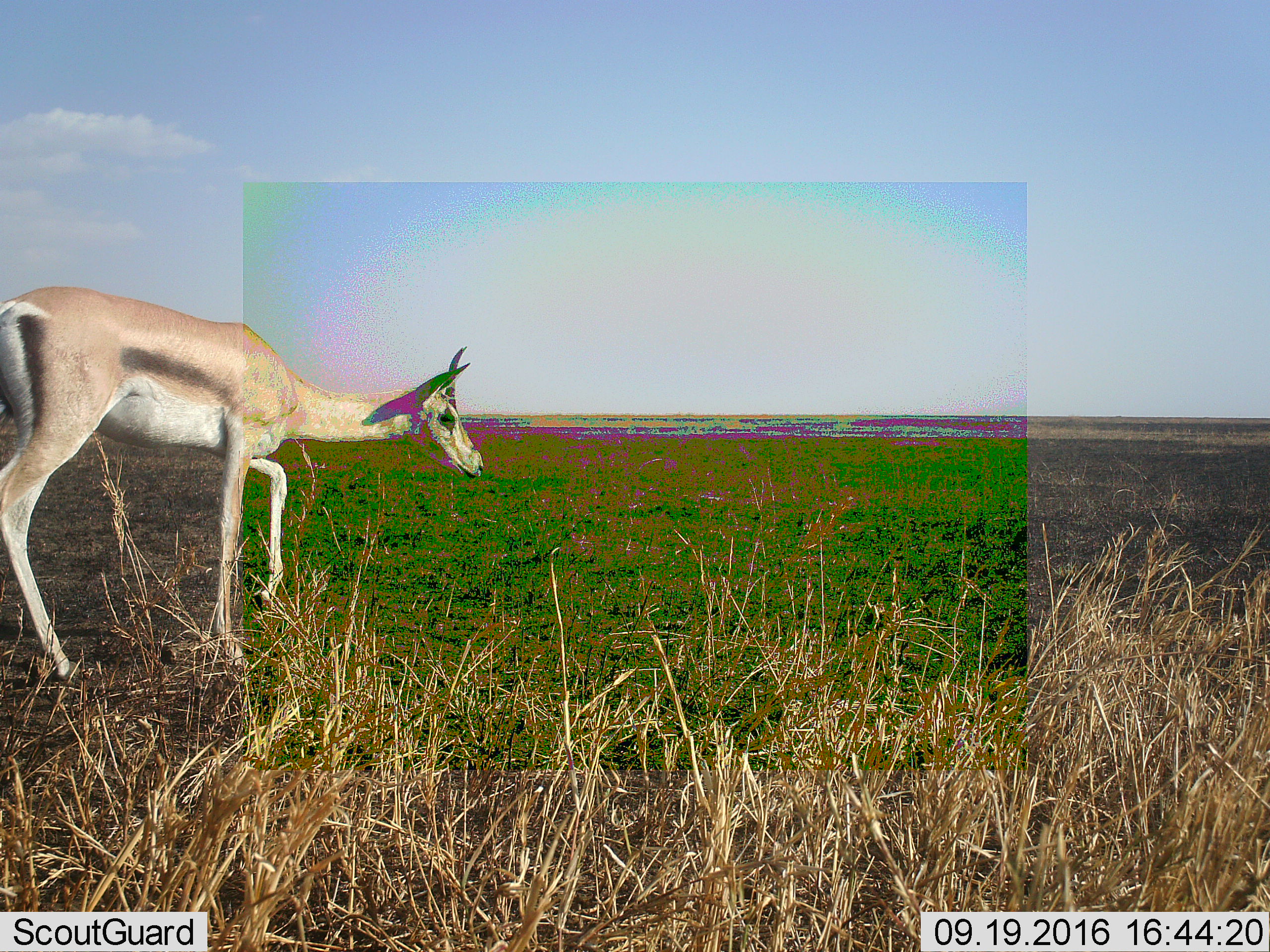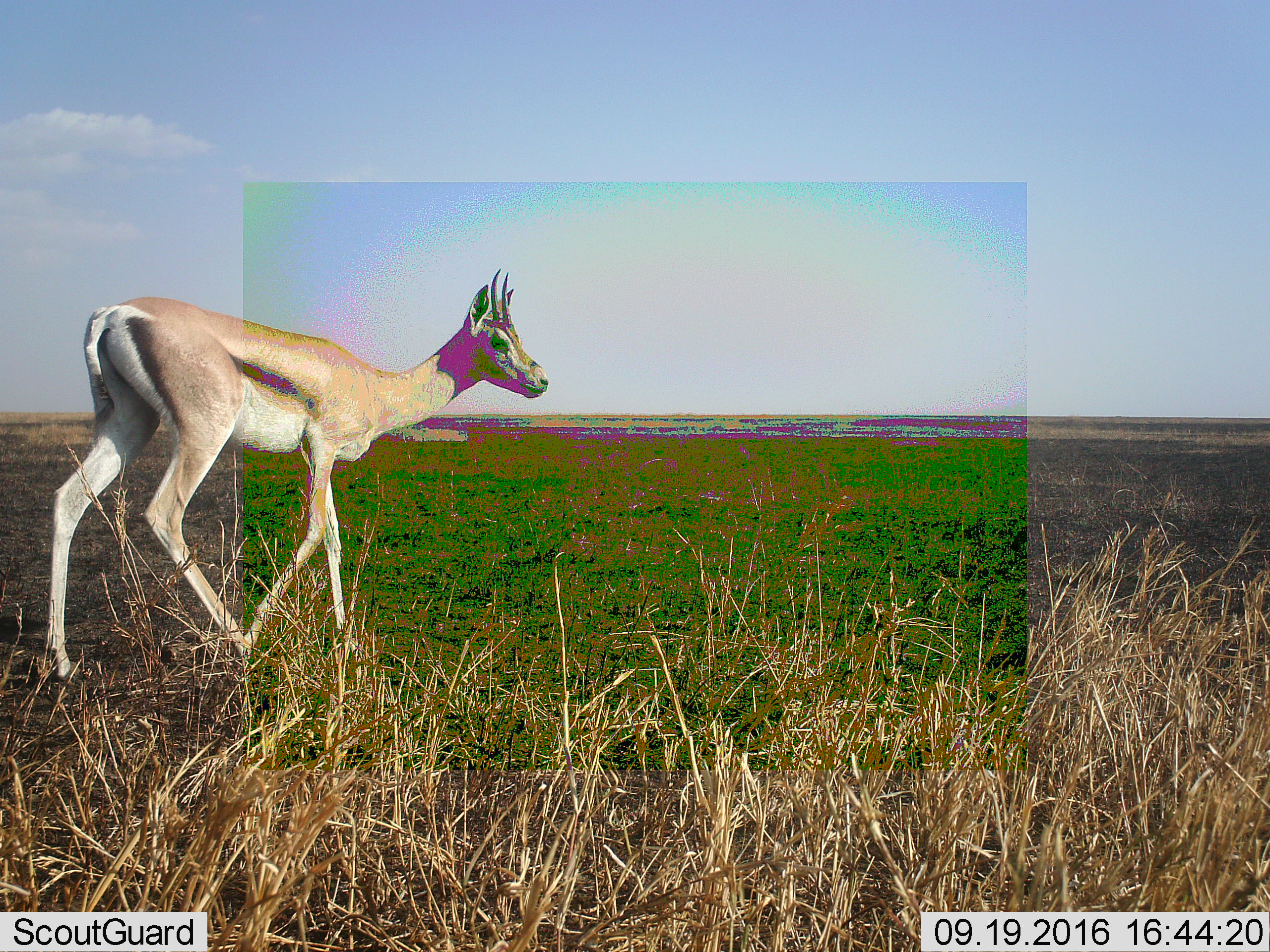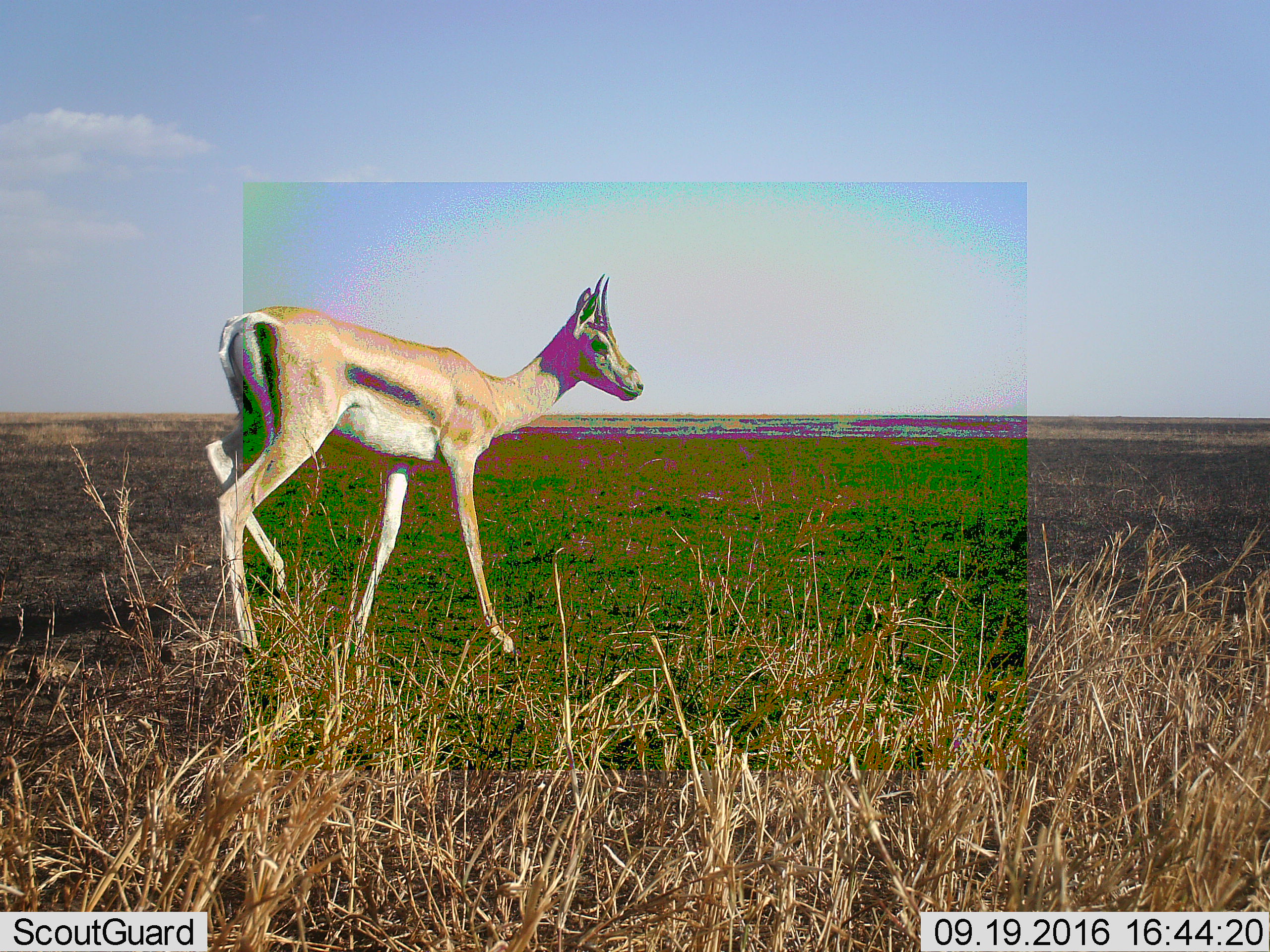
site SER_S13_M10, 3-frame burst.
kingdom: Animalia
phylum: Chordata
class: Mammalia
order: Artiodactyla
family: Bovidae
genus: Nanger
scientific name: Nanger granti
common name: grant's gazelle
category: gazellegrants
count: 1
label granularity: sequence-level